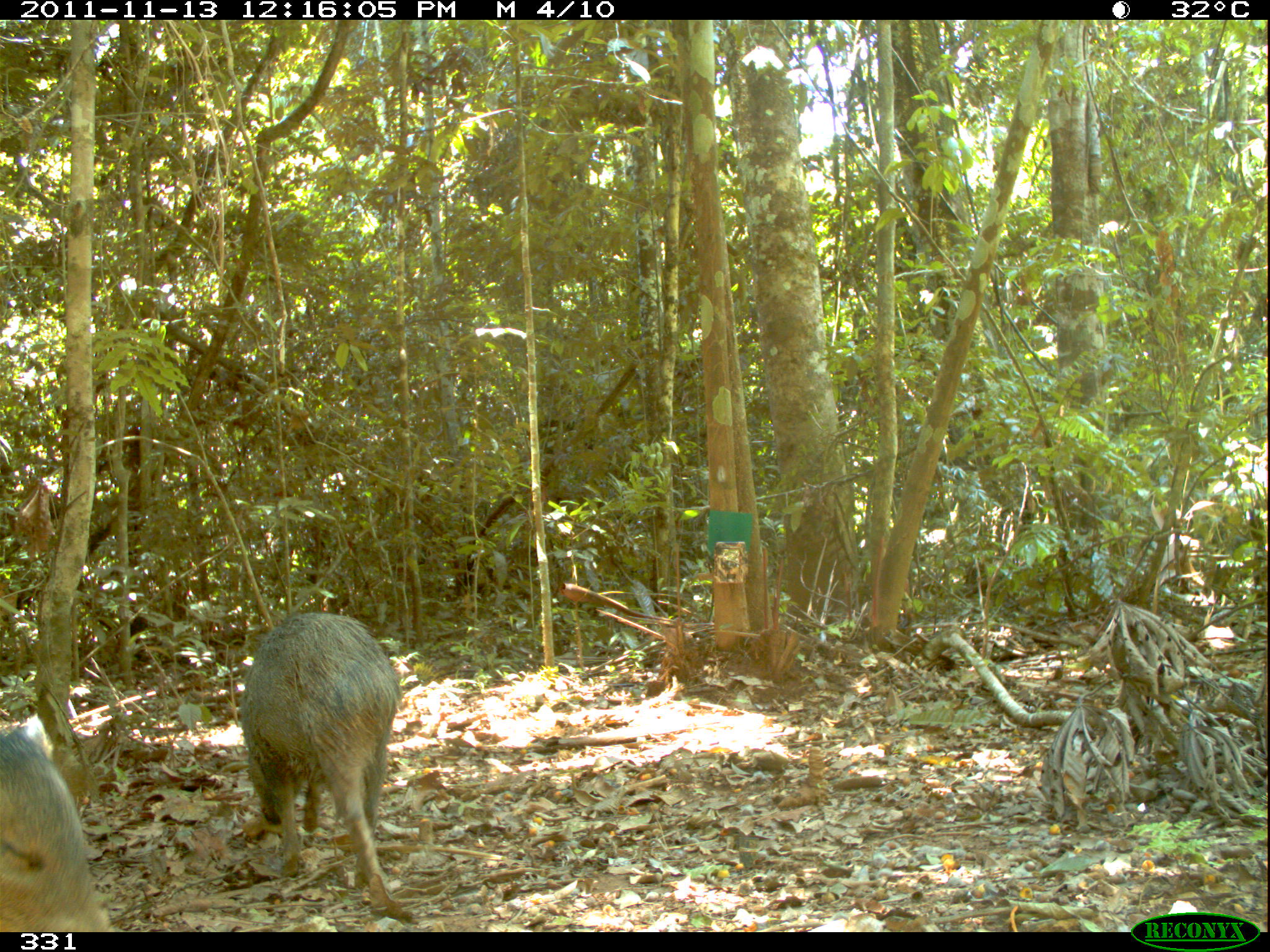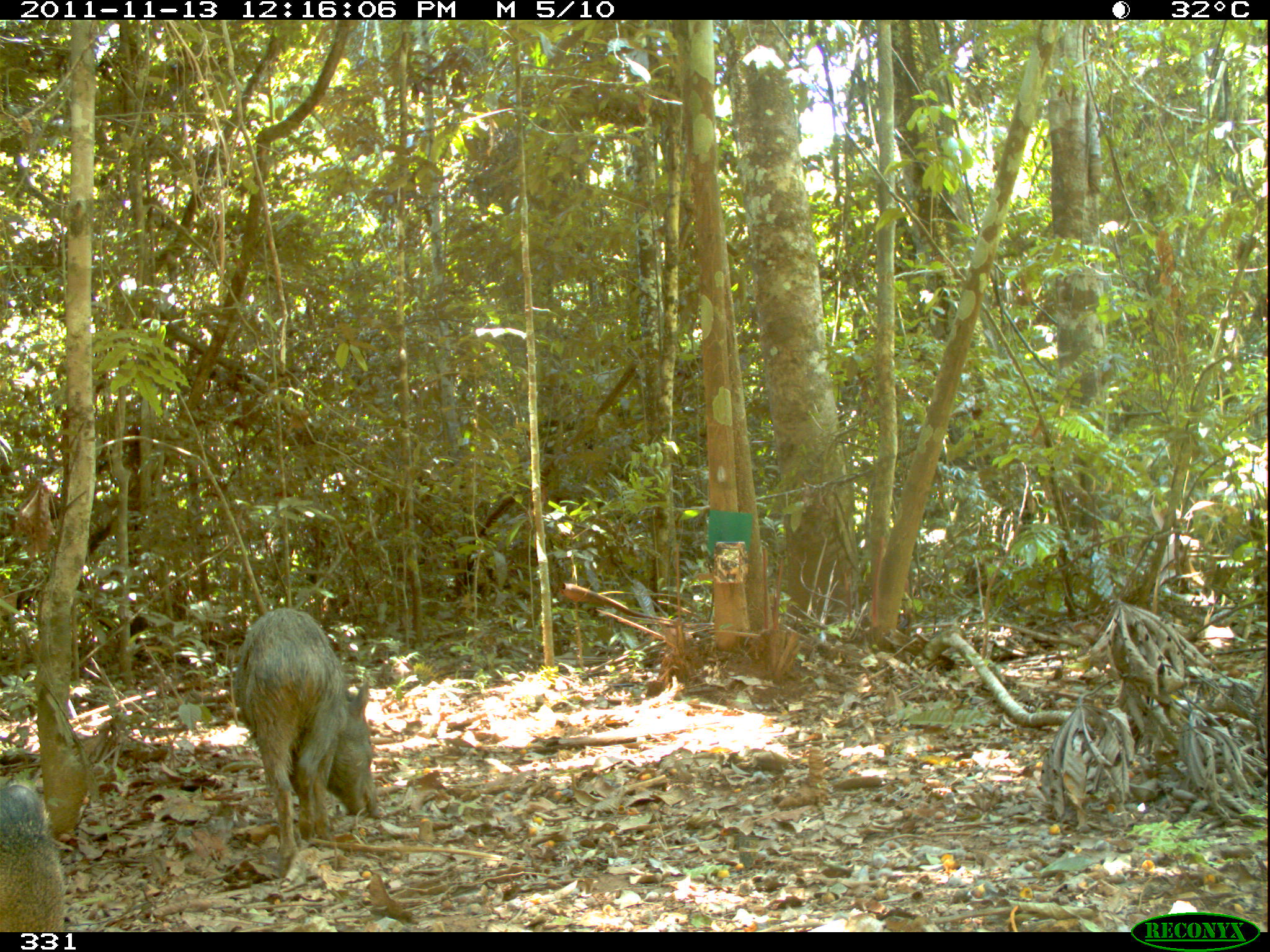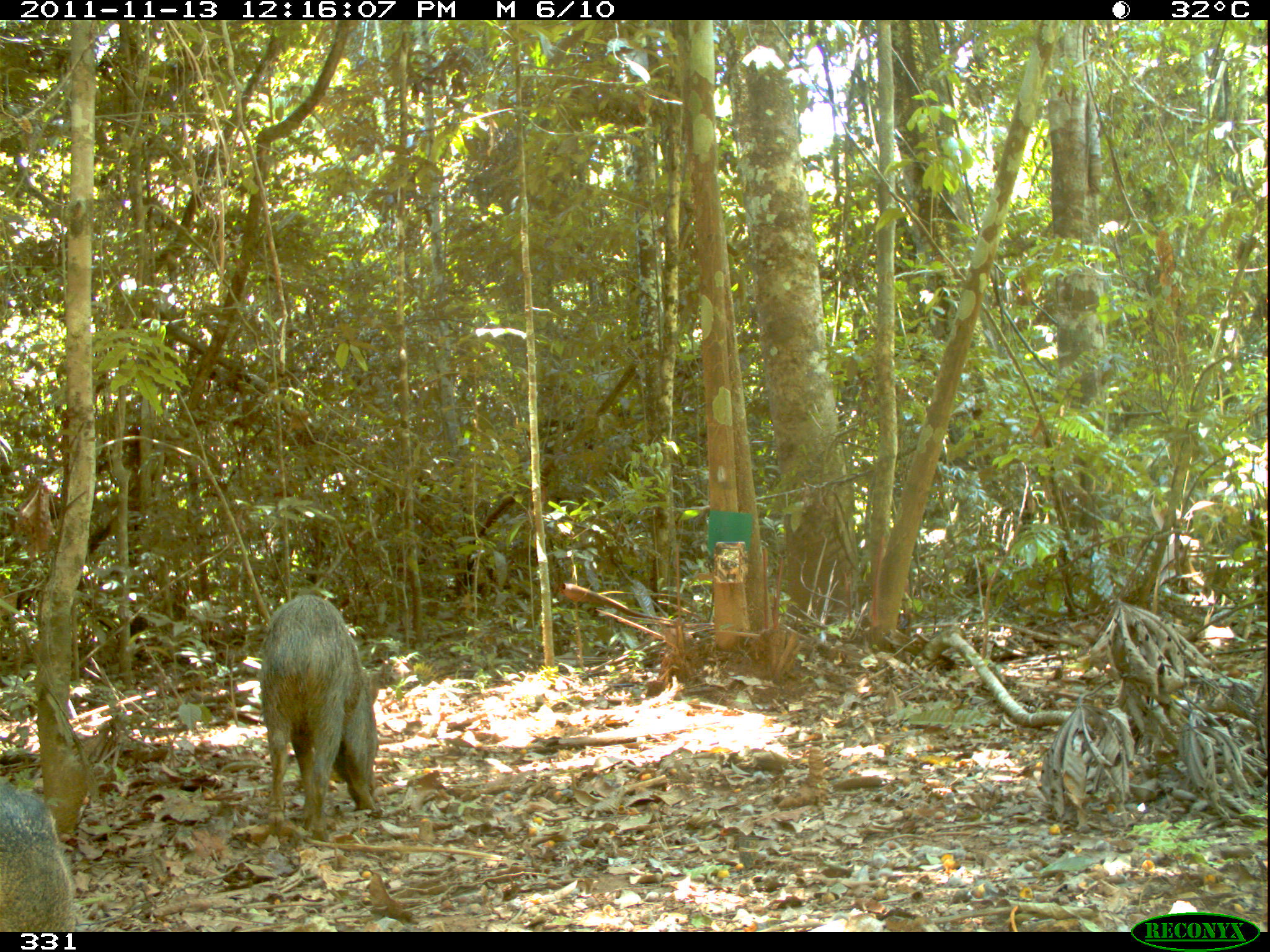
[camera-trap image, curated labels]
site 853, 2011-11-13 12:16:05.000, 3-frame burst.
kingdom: Animalia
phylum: Chordata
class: Mammalia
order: Artiodactyla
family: Tayassuidae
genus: Pecari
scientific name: Pecari tajacu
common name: collared peccary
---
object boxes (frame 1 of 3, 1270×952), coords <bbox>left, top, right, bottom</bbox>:
pecari tajacu: <bbox>236, 612, 402, 894</bbox>; <bbox>0, 719, 113, 932</bbox>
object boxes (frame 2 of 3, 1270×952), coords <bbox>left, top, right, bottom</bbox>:
pecari tajacu: <bbox>231, 606, 378, 876</bbox>; <bbox>0, 778, 67, 932</bbox>